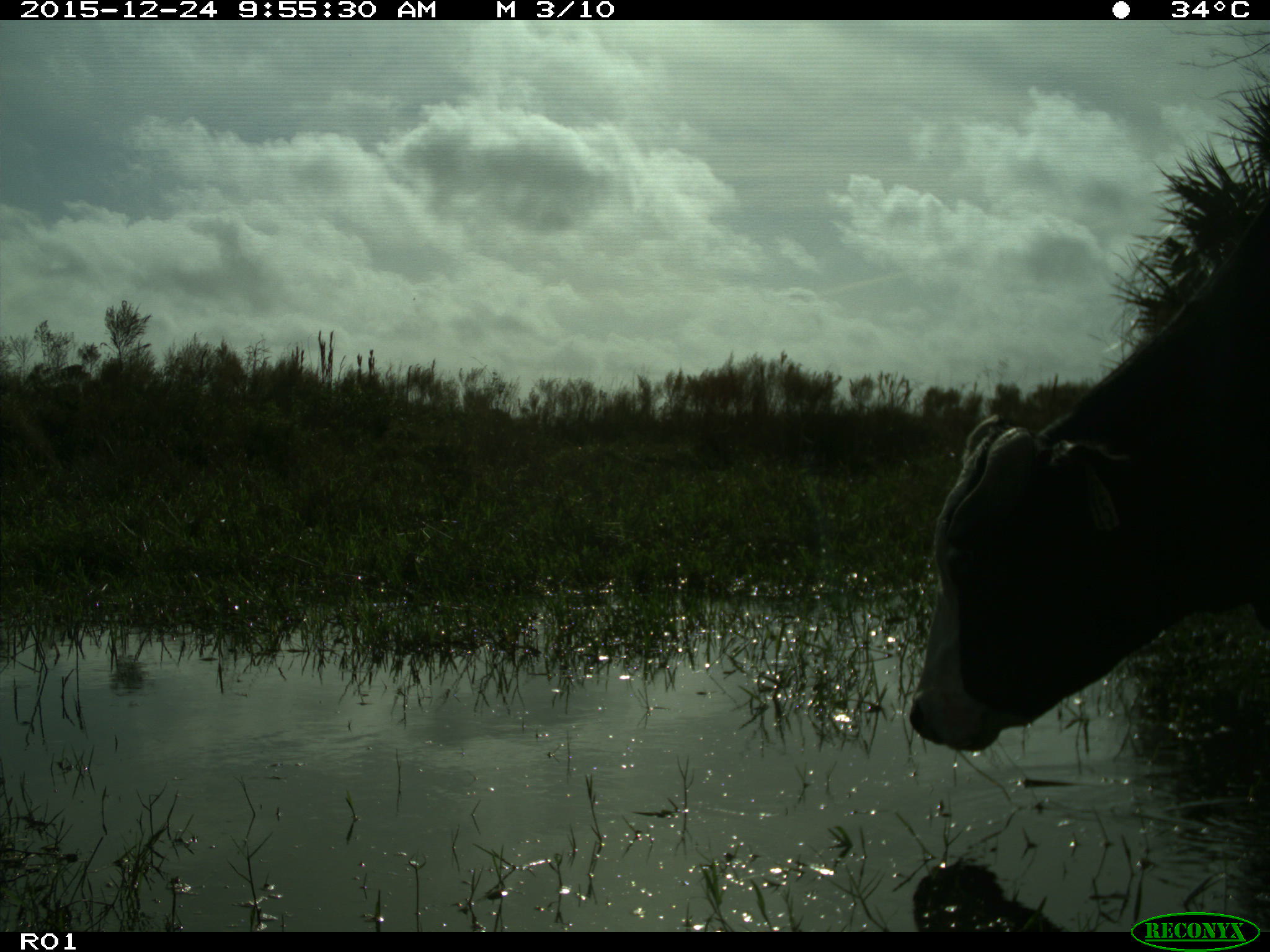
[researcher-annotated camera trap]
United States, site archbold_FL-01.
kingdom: Animalia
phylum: Chordata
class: Mammalia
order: Artiodactyla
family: Bovidae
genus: Bos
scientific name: Bos taurus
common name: domestic cow